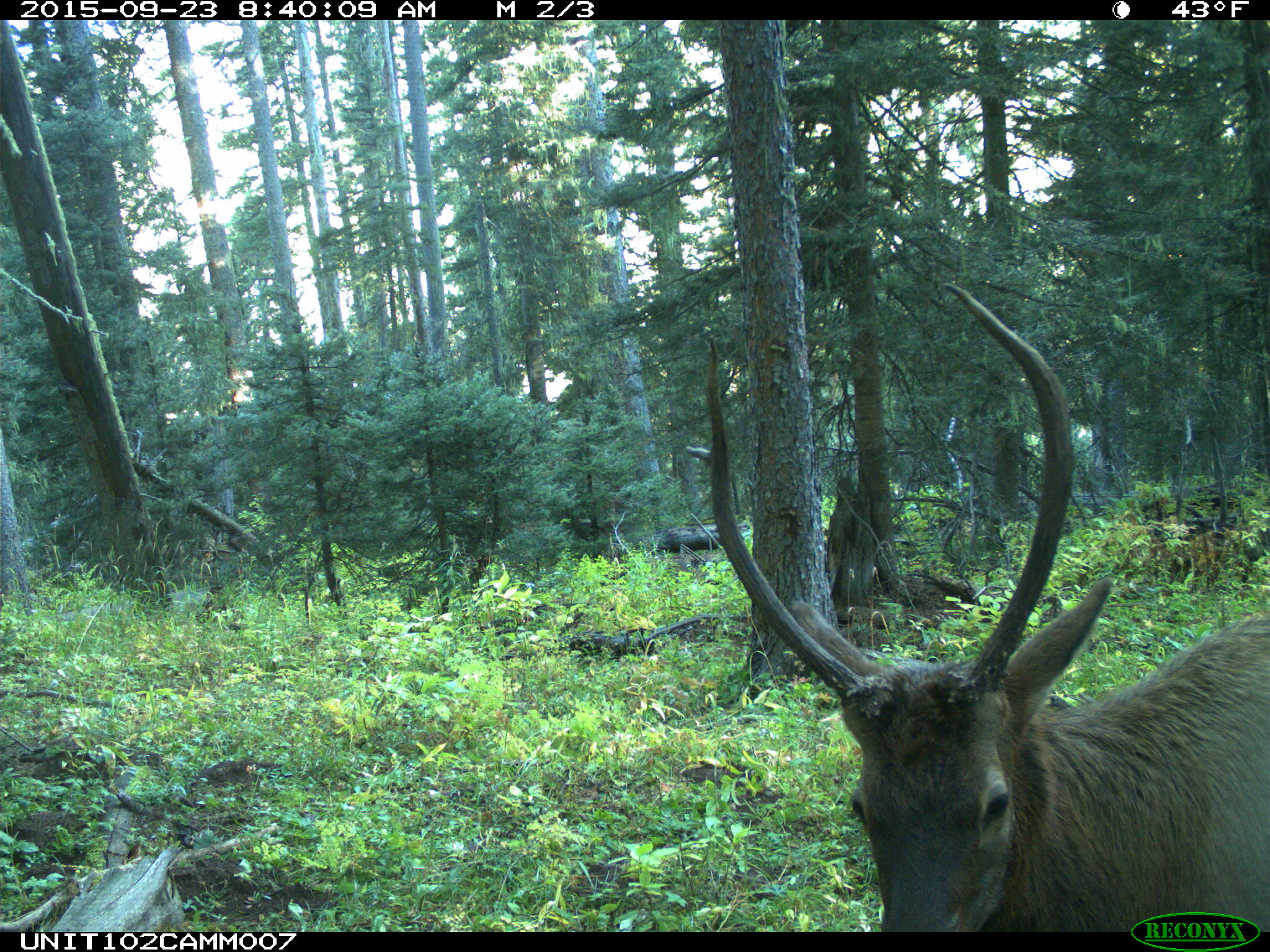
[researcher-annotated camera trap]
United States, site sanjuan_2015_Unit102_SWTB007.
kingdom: Animalia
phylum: Chordata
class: Mammalia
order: Artiodactyla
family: Cervidae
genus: Cervus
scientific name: Cervus elaphus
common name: red deer